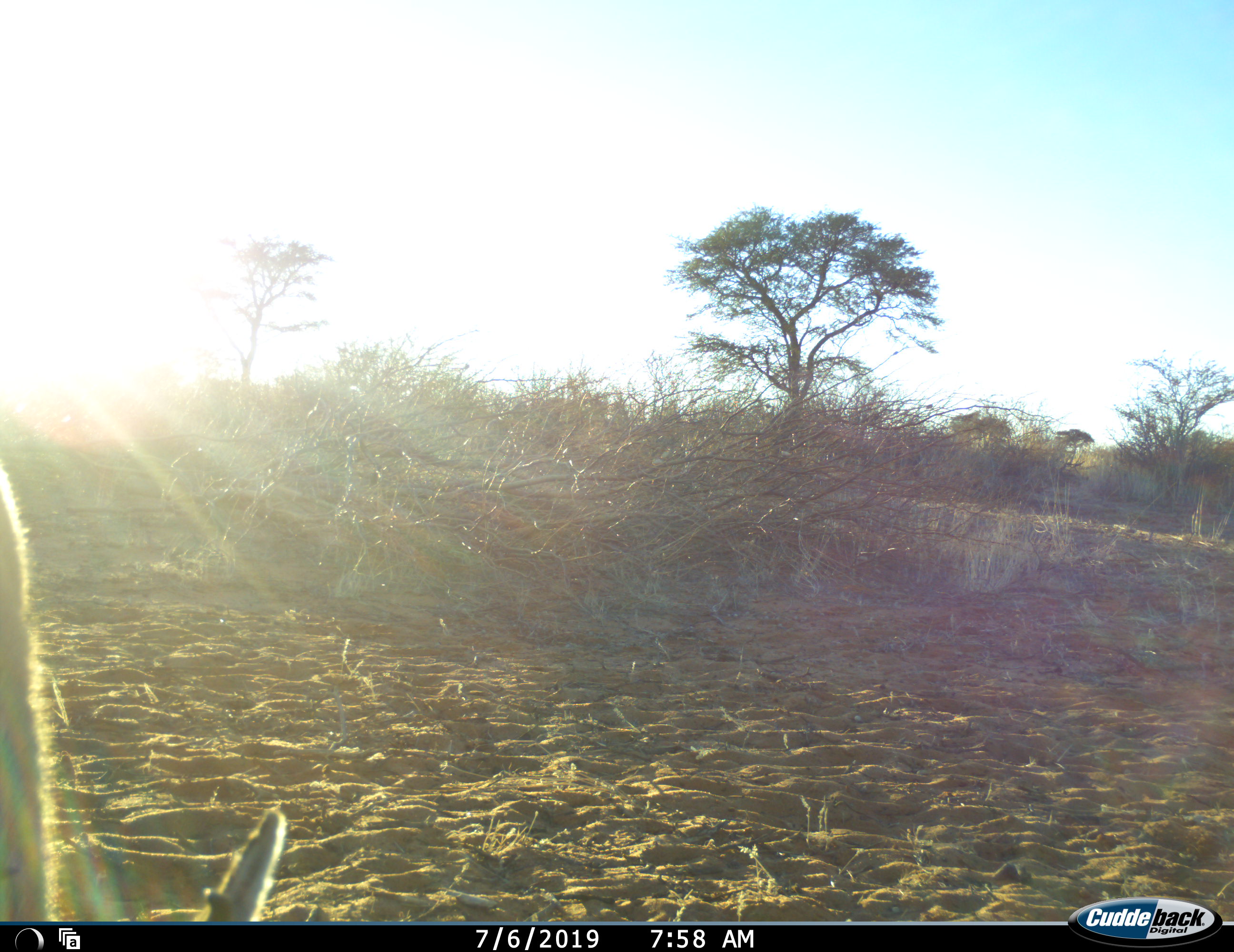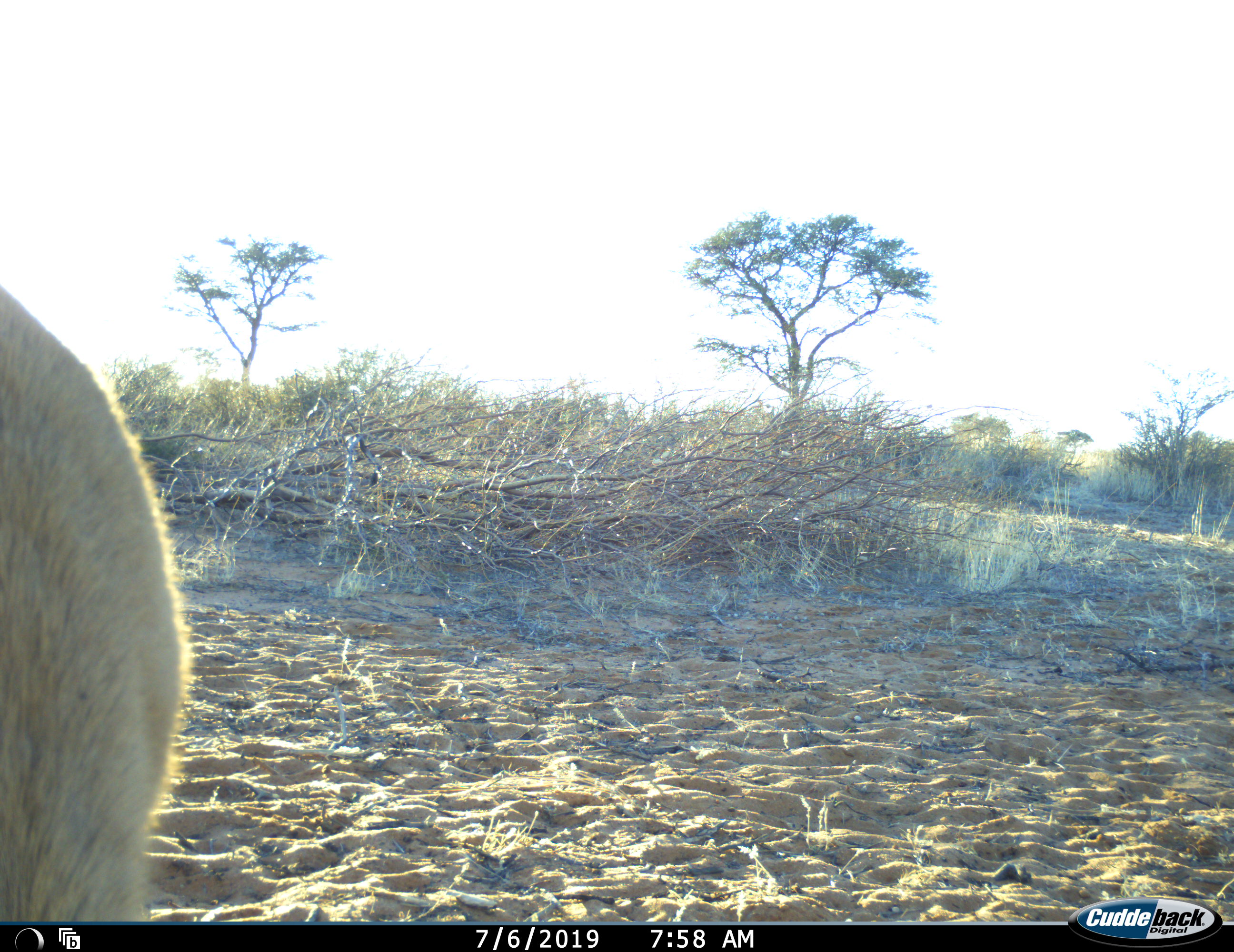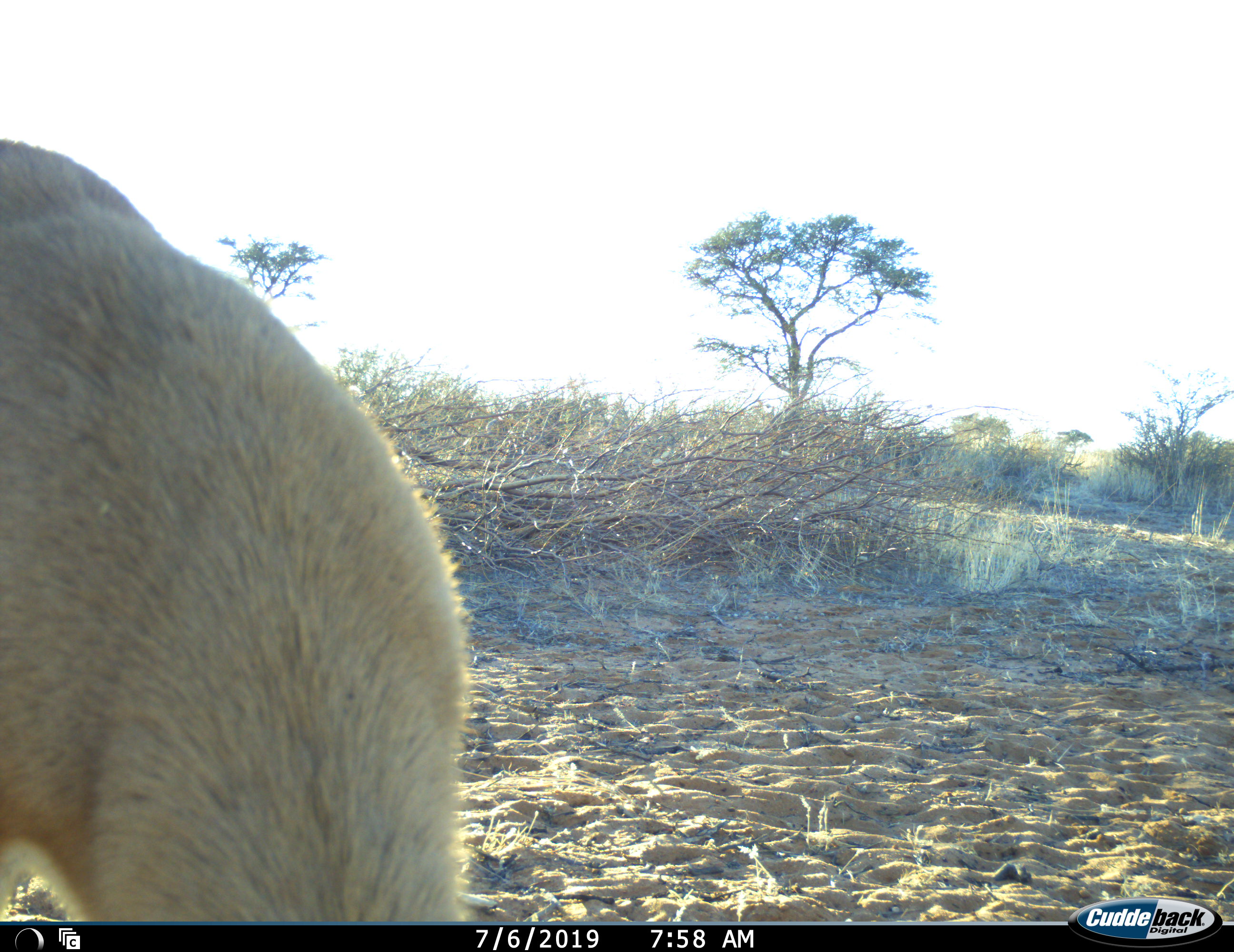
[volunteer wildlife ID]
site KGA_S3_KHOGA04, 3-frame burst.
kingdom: Animalia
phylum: Chordata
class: Mammalia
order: Artiodactyla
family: Bovidae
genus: Antidorcas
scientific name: Antidorcas marsupialis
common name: springbok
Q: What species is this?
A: Springbok (Antidorcas marsupialis).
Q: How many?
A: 1.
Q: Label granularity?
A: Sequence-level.